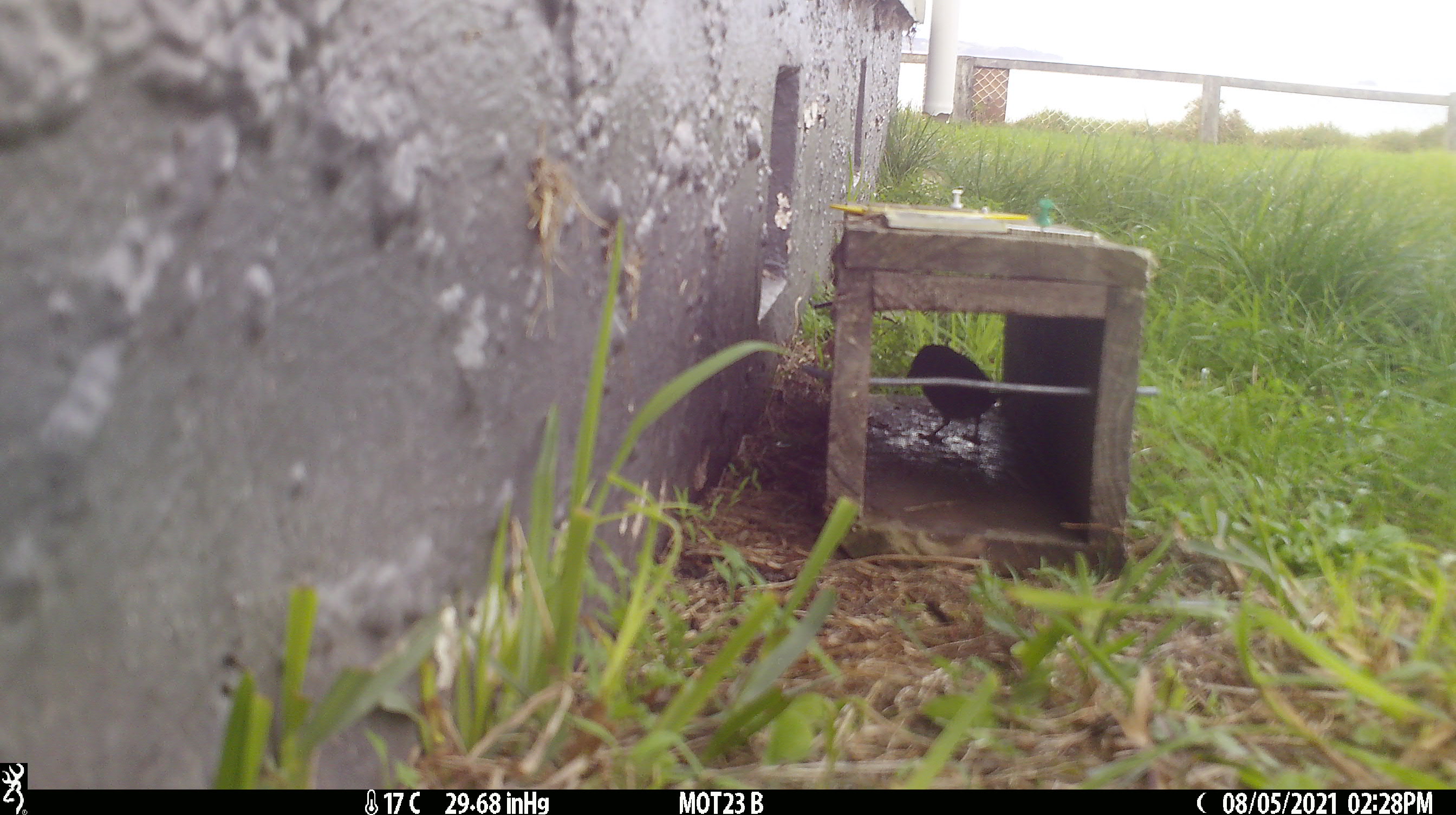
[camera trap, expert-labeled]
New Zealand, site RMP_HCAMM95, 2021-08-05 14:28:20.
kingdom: Animalia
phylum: Chordata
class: Aves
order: Passeriformes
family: Passeridae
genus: Passer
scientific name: Passer domesticus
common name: house sparrow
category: sparrow